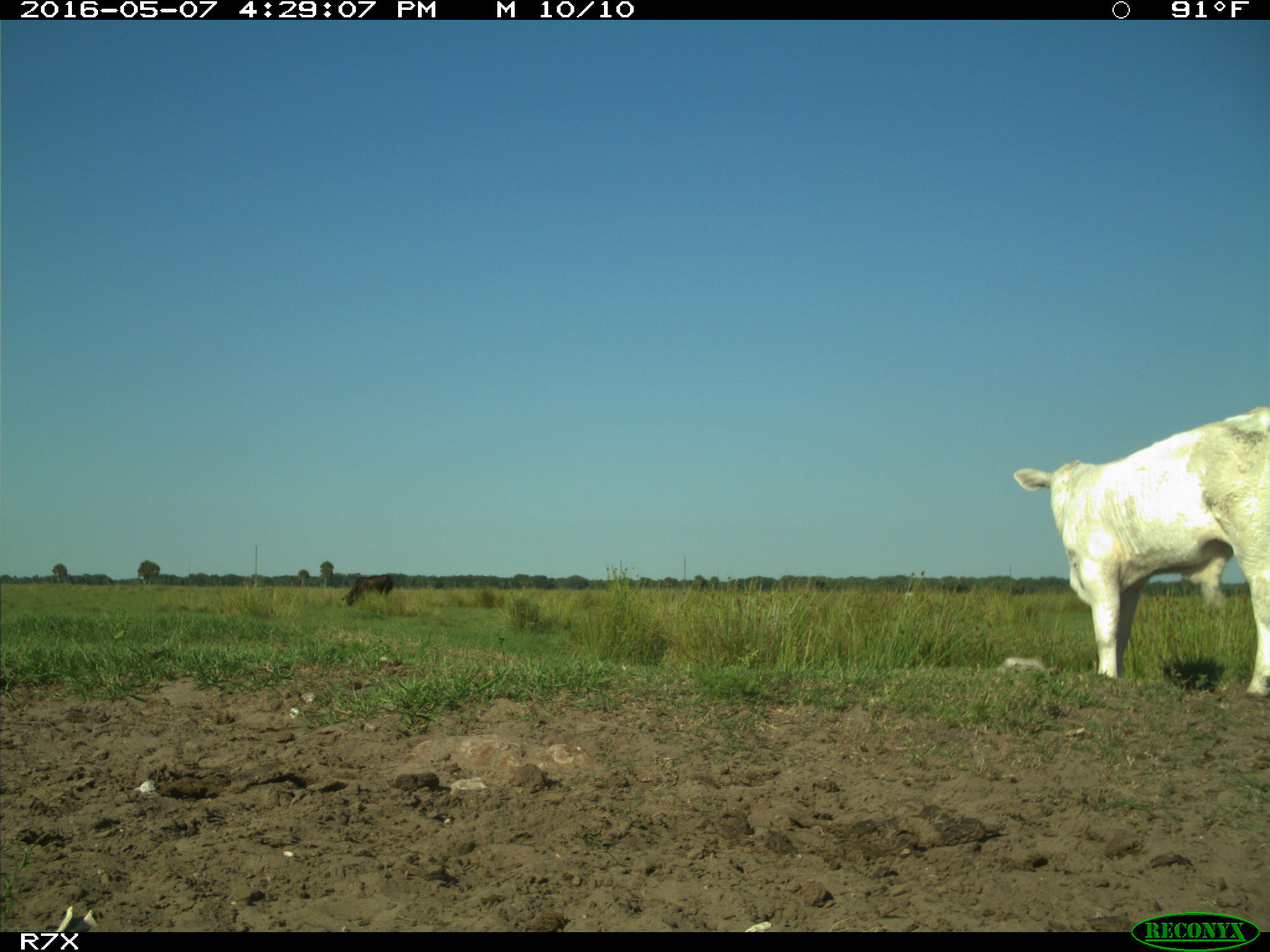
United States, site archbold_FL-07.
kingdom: Animalia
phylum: Chordata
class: Mammalia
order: Artiodactyla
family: Bovidae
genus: Bos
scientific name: Bos taurus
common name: domestic cow